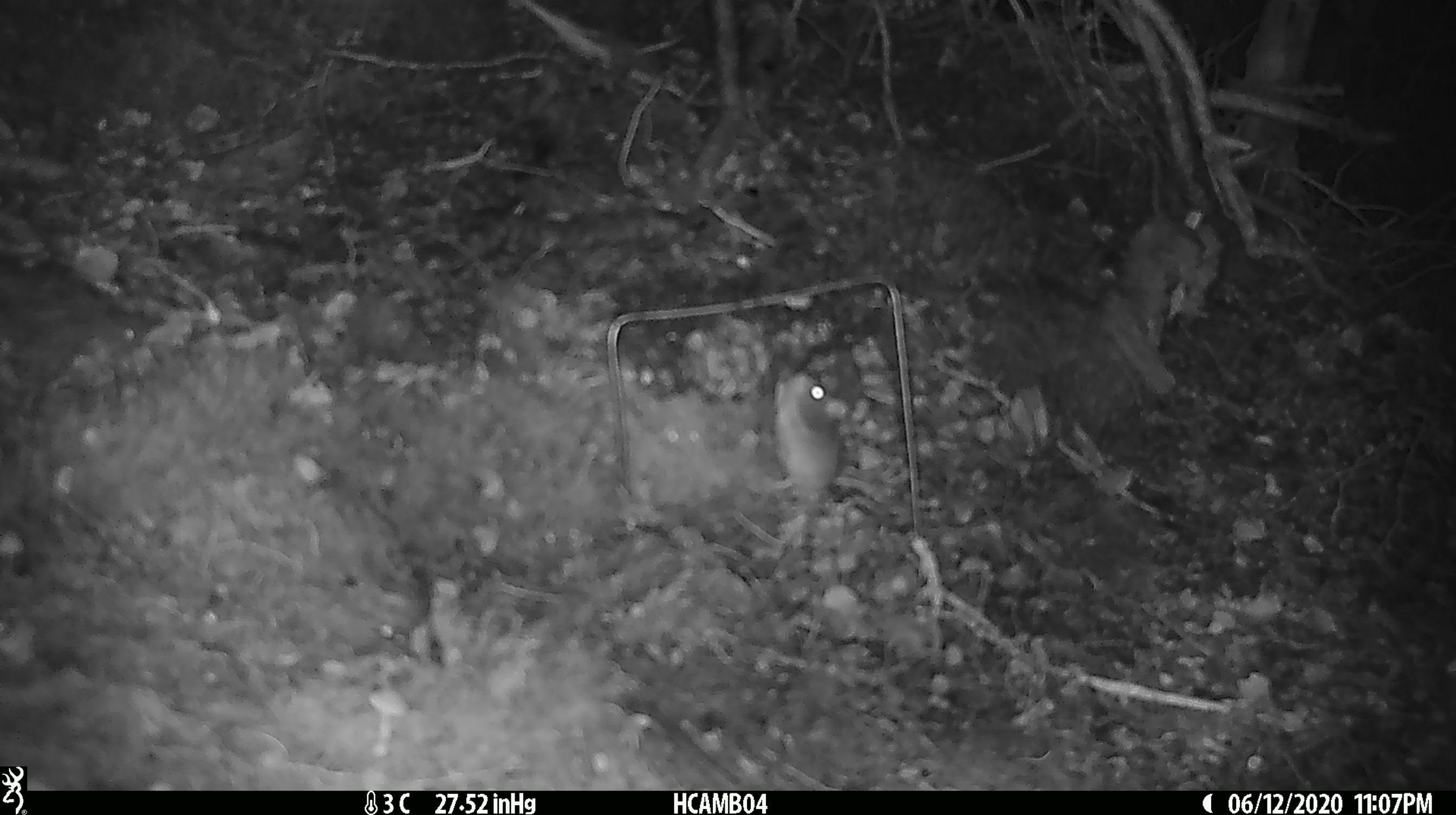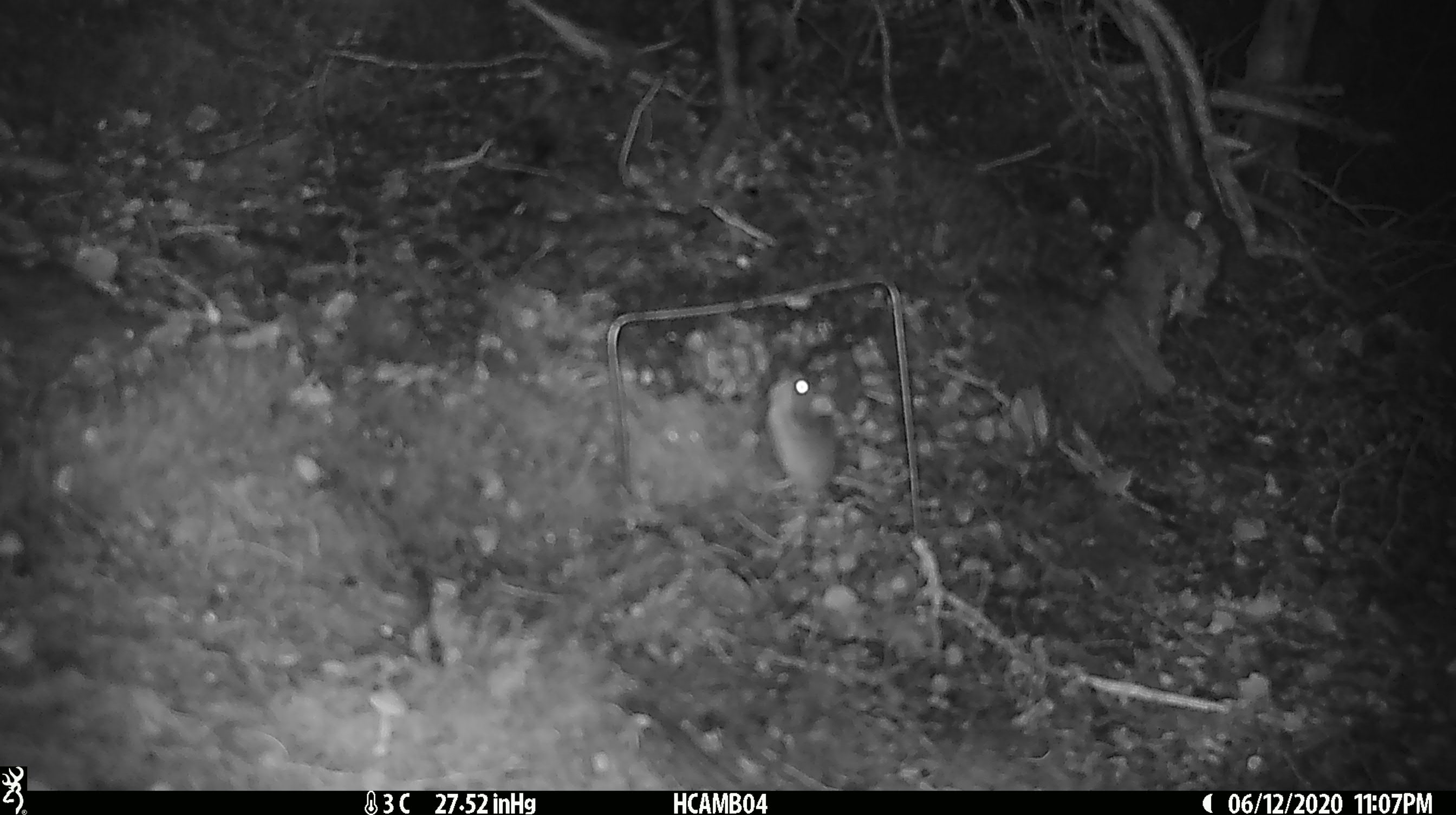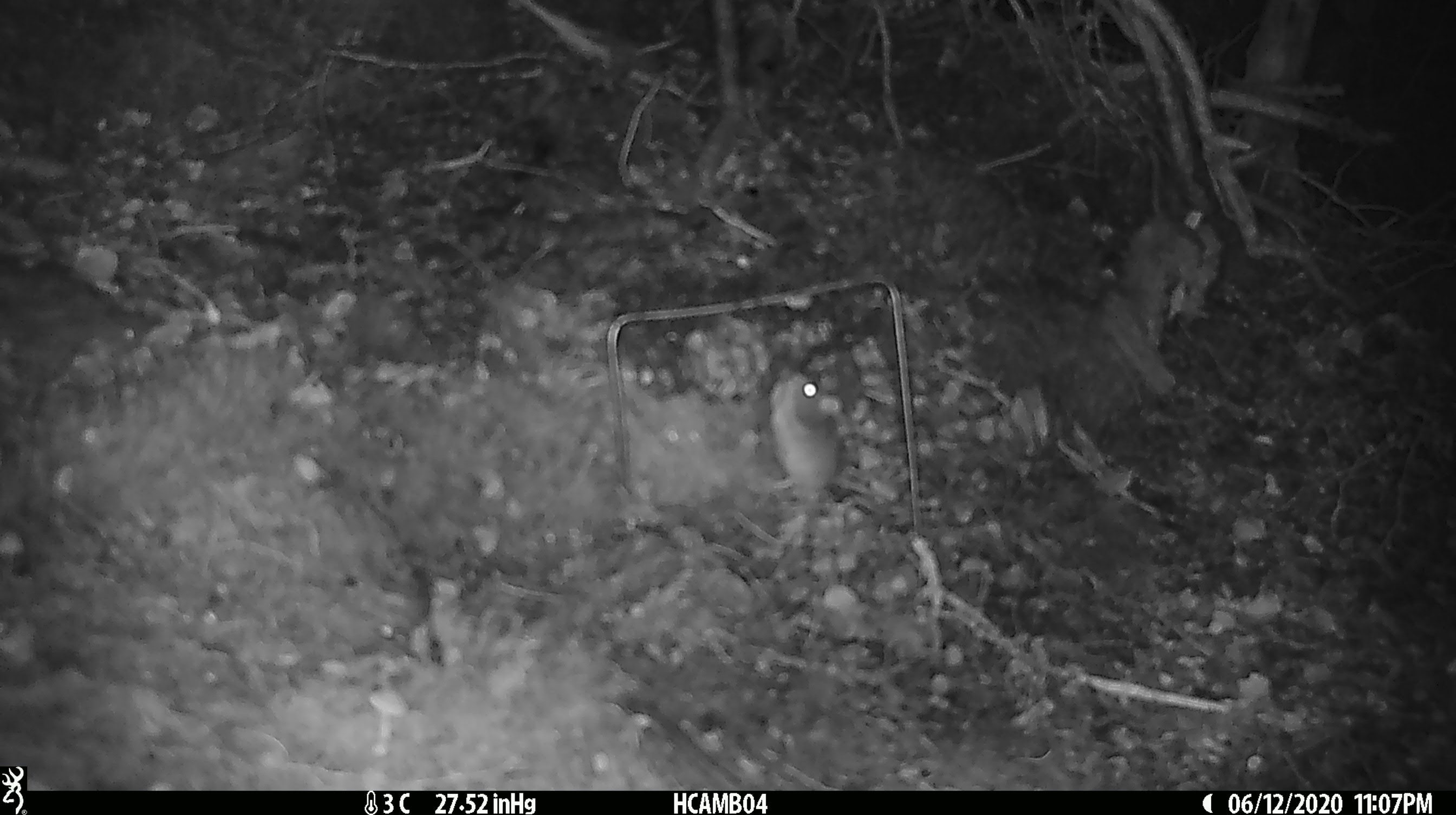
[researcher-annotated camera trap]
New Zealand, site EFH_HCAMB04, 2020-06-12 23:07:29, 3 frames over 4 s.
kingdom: Animalia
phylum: Chordata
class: Mammalia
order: Rodentia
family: Muridae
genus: Mus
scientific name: Mus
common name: mouse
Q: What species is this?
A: Mouse (Mus).